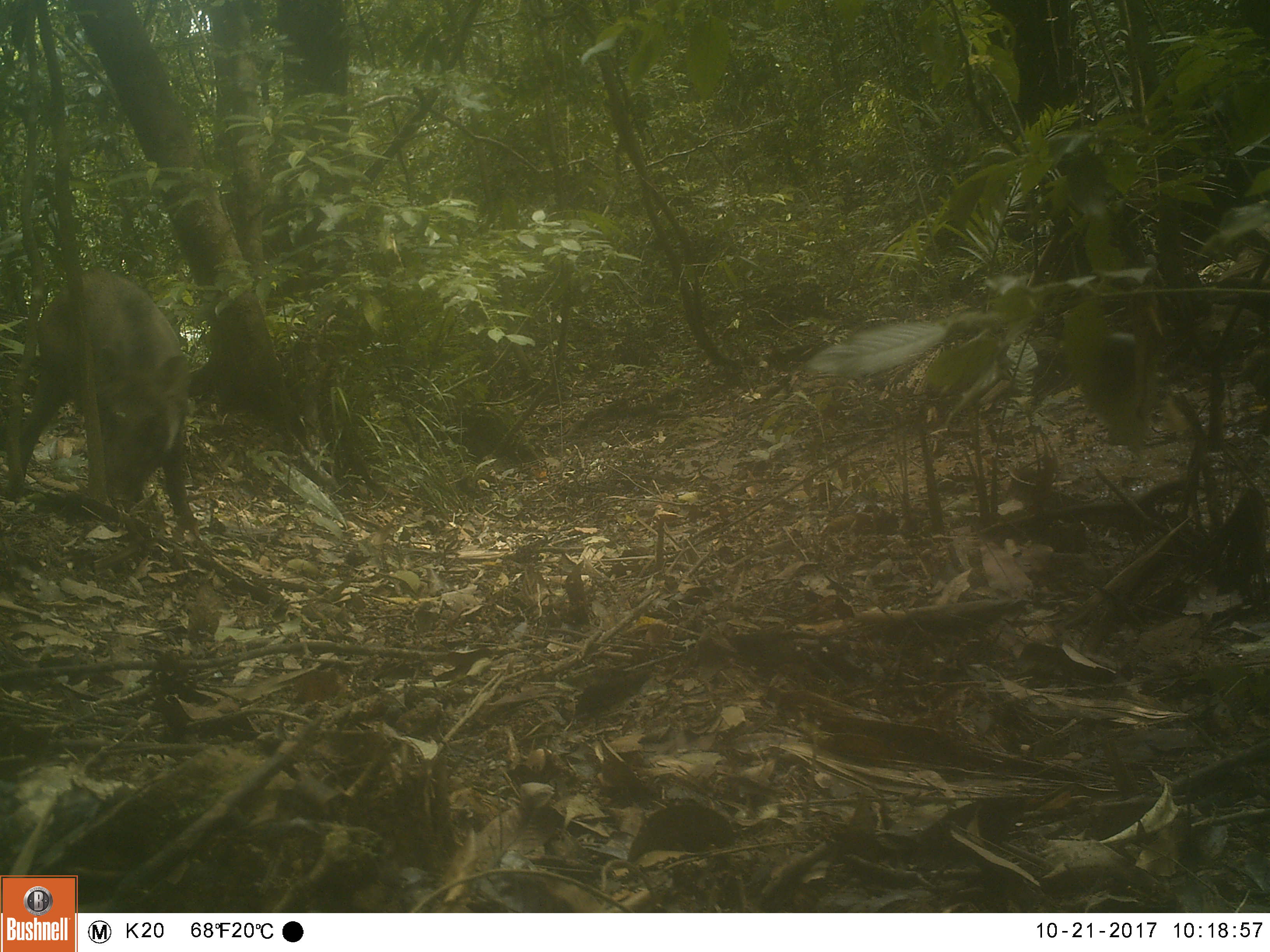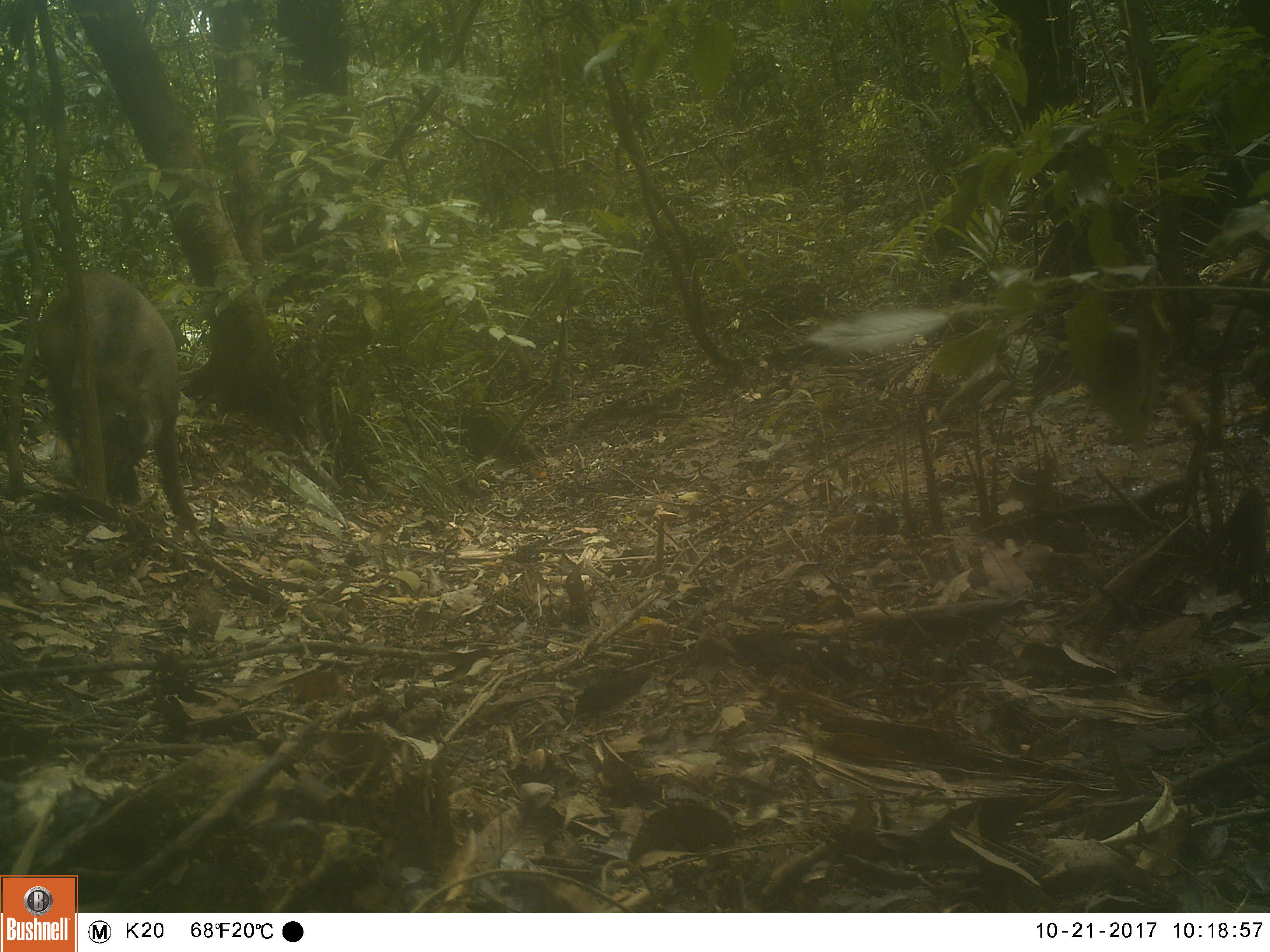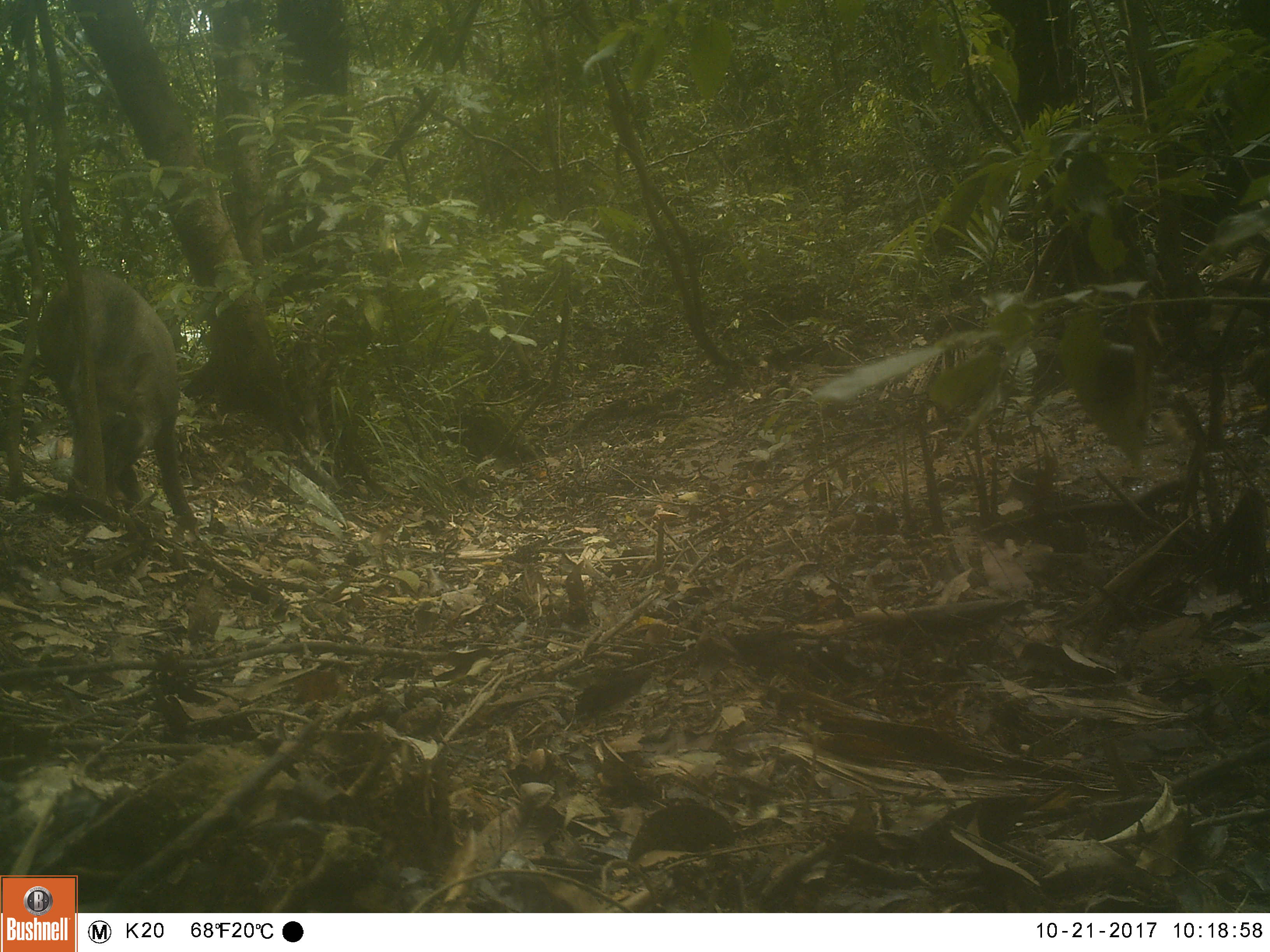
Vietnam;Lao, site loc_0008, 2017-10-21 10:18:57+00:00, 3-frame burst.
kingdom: Animalia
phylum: Chordata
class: Mammalia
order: Artiodactyla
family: Suidae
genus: Sus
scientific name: Sus scrofa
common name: eurasian wild pig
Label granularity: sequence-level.